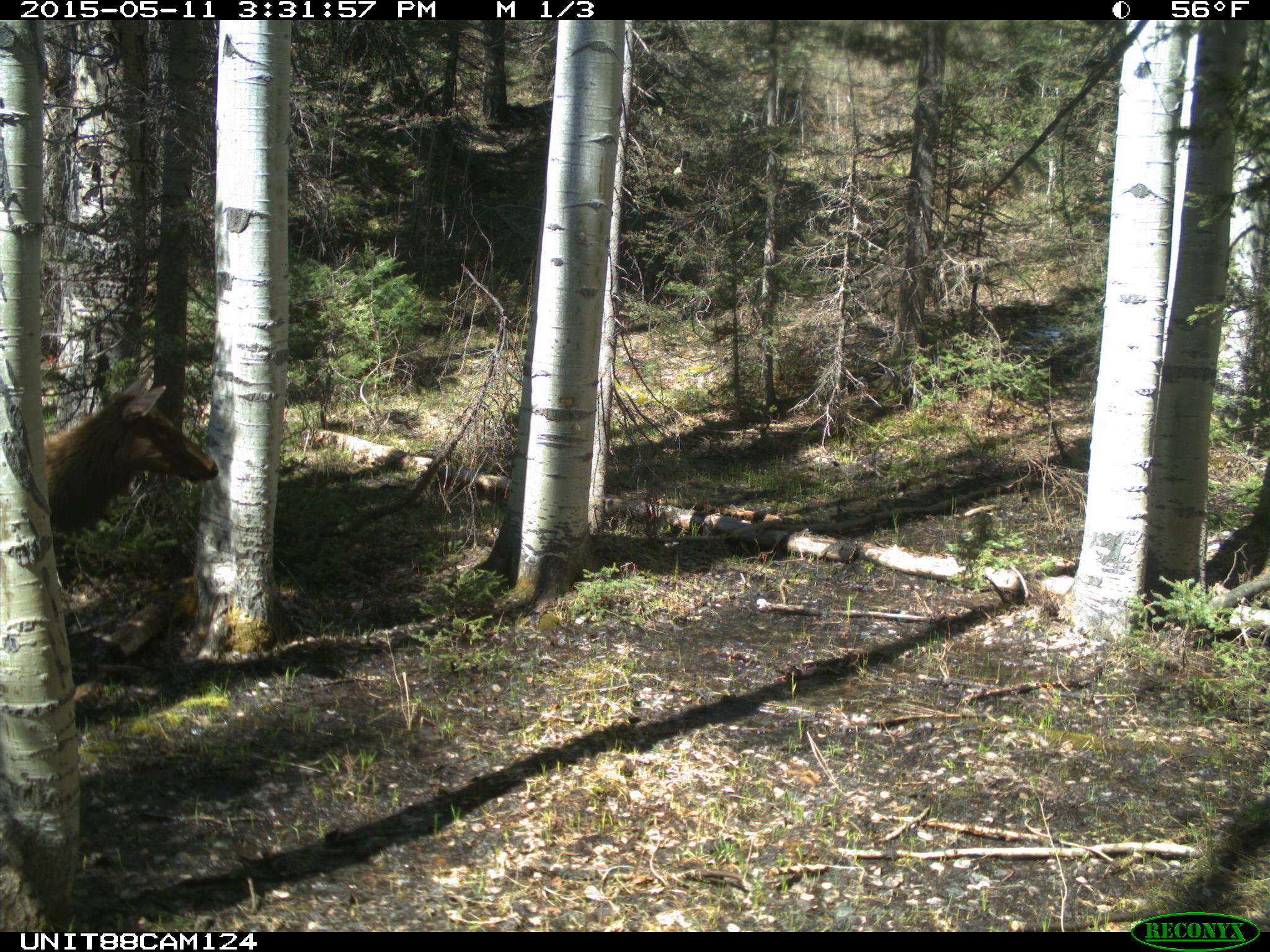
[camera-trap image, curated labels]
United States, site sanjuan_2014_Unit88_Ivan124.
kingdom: Animalia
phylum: Chordata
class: Mammalia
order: Artiodactyla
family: Cervidae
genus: Cervus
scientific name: Cervus elaphus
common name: red deer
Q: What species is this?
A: Cervus elaphus (red deer).